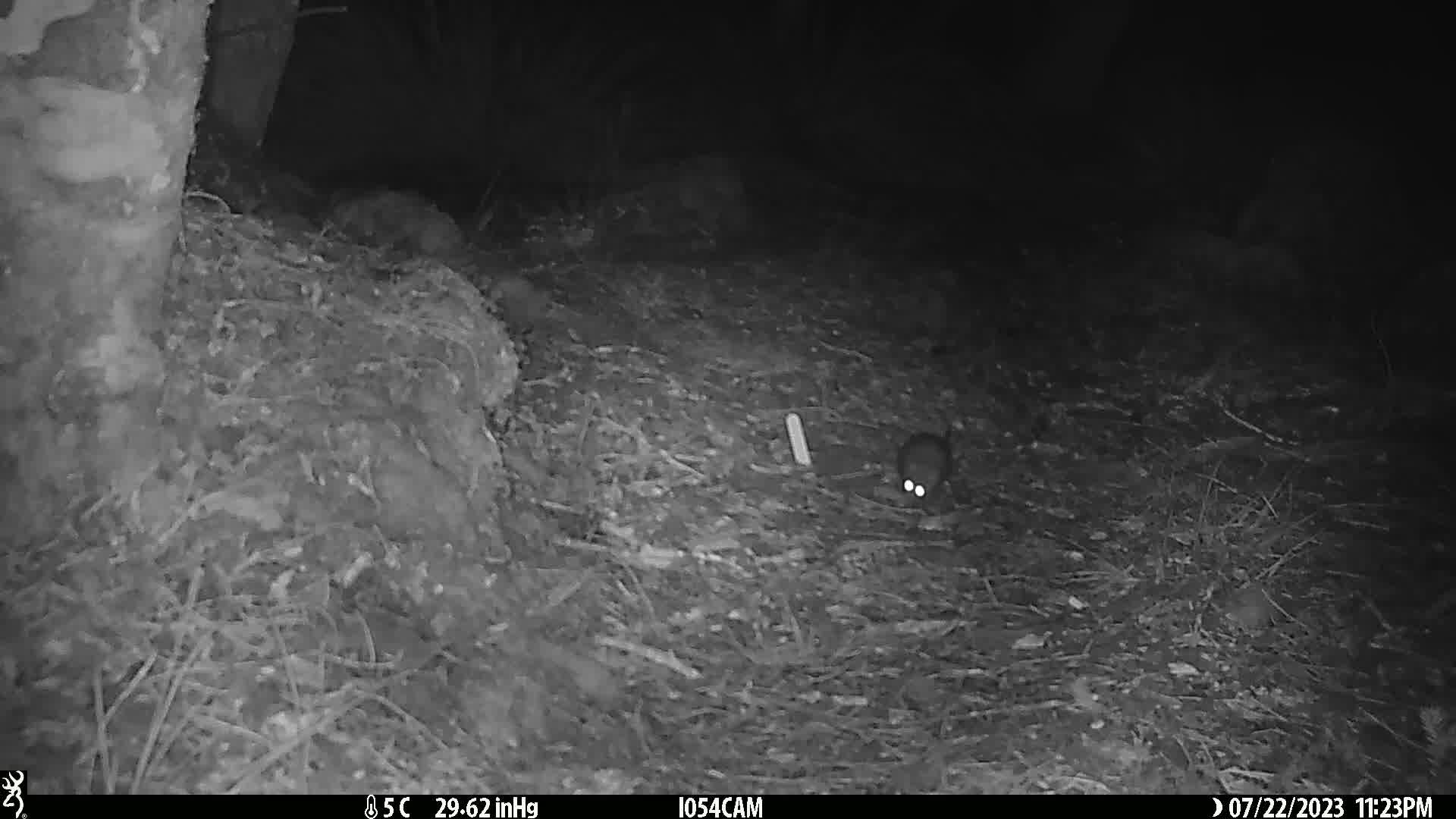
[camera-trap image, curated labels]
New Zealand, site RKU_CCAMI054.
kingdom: Animalia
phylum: Chordata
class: Mammalia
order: Rodentia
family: Muridae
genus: Rattus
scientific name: Rattus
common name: rat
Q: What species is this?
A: Rat (Rattus).